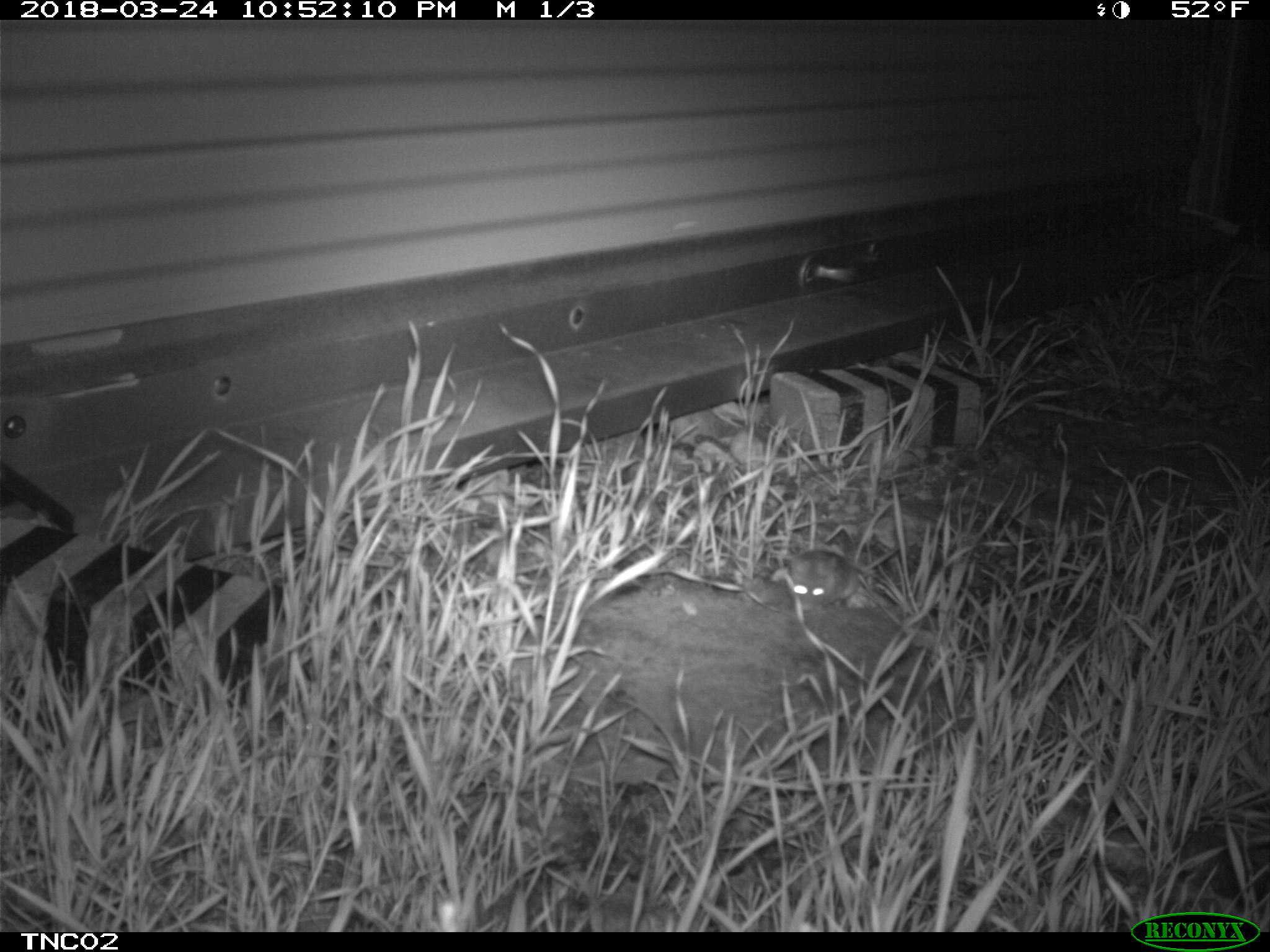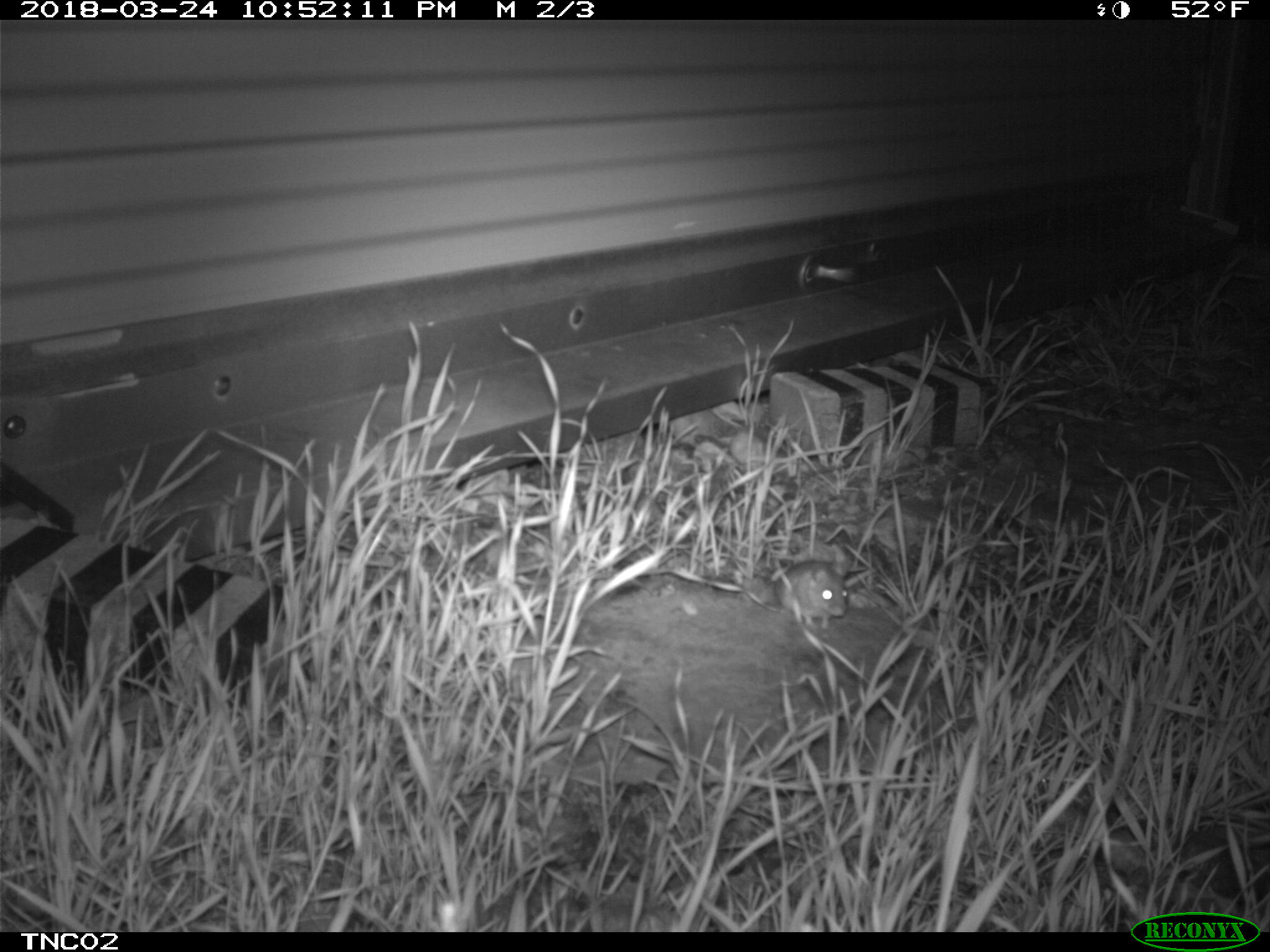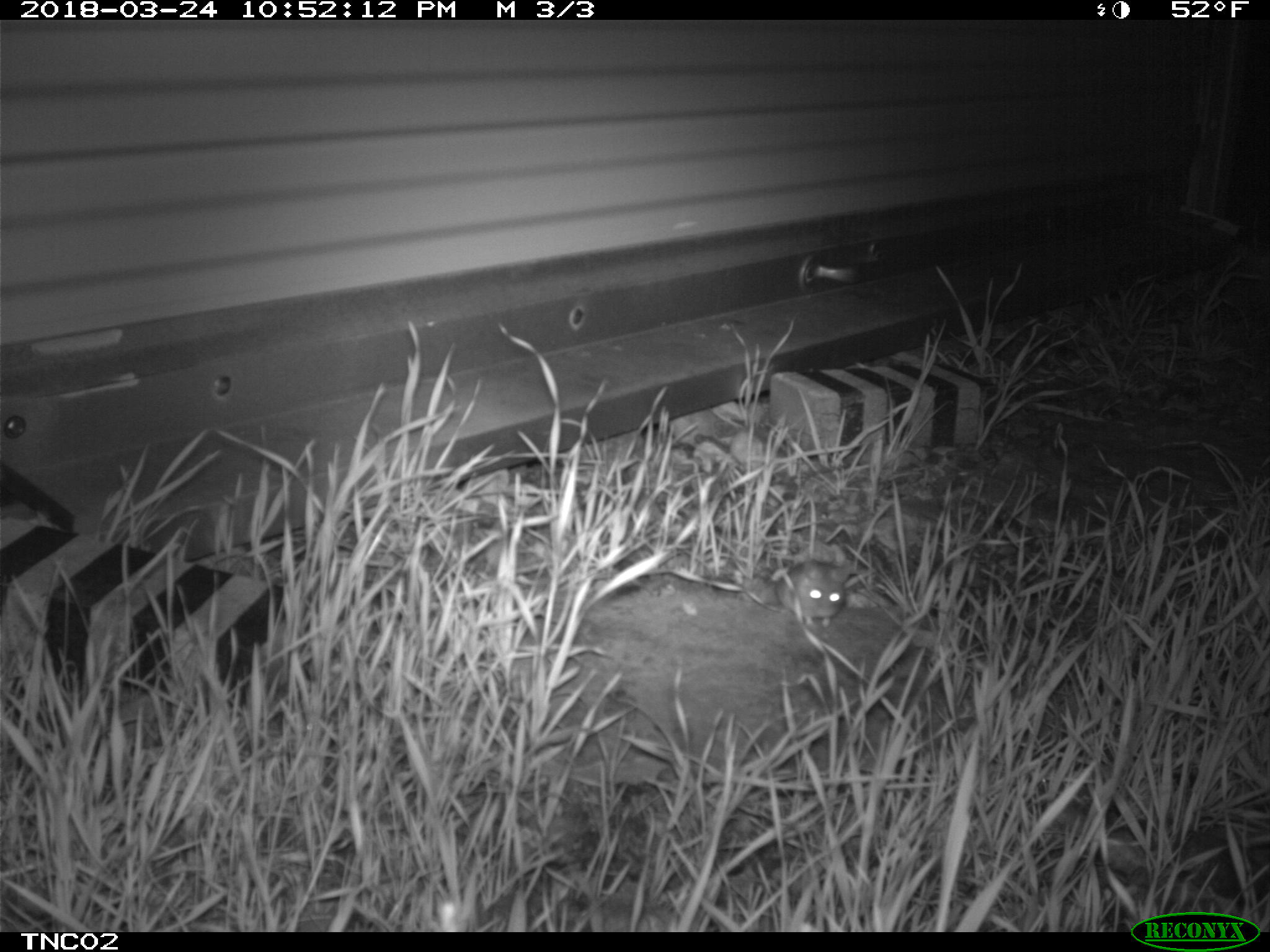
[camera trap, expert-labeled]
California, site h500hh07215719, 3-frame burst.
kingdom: Animalia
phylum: Chordata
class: Mammalia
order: Rodentia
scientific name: Rodentia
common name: rodent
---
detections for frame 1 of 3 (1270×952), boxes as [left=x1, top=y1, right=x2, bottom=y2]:
rodent: [left=788, top=540, right=913, bottom=607]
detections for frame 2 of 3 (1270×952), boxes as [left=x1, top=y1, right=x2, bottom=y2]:
rodent: [left=764, top=560, right=851, bottom=628]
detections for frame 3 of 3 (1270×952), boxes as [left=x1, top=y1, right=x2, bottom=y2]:
rodent: [left=774, top=558, right=876, bottom=627]